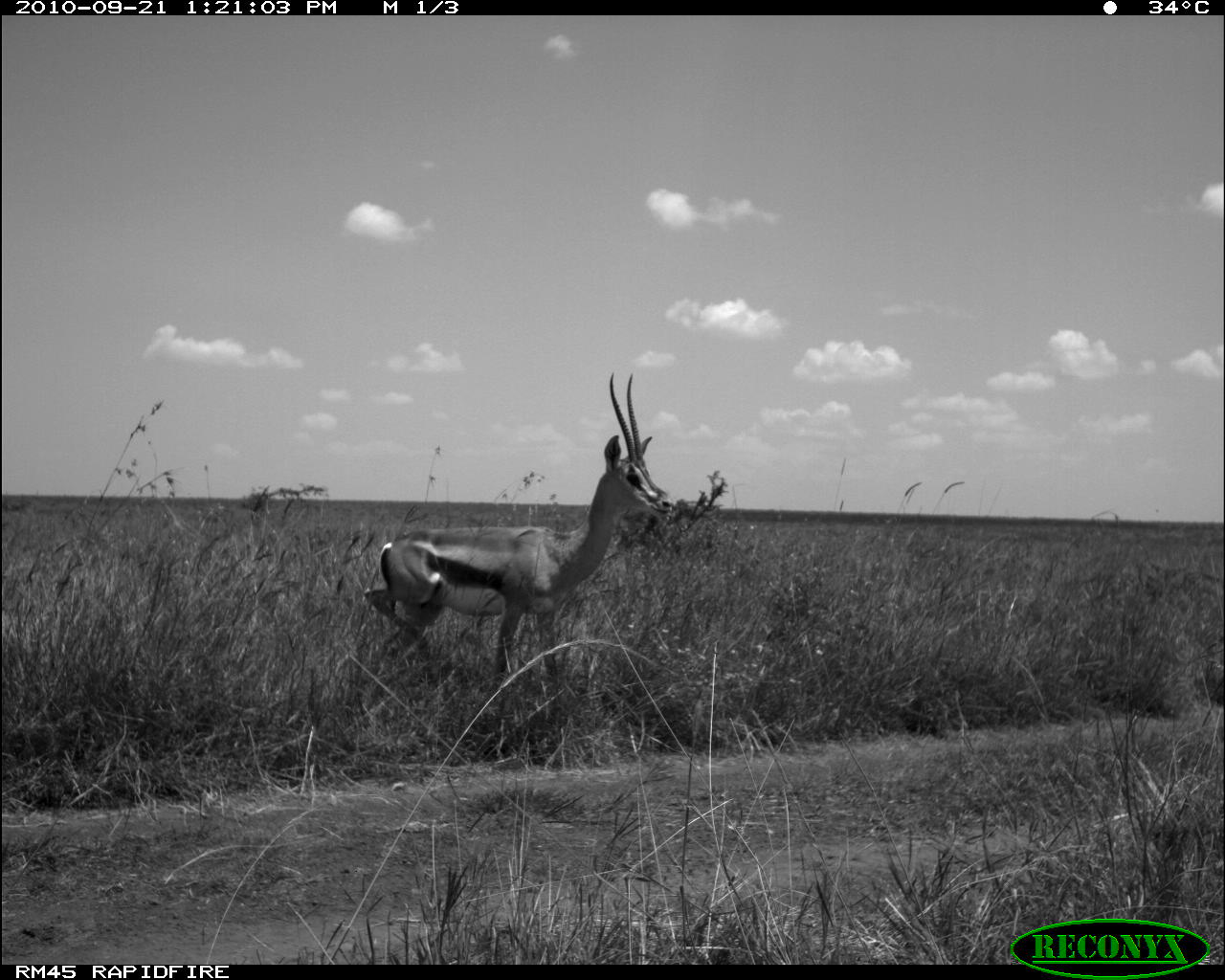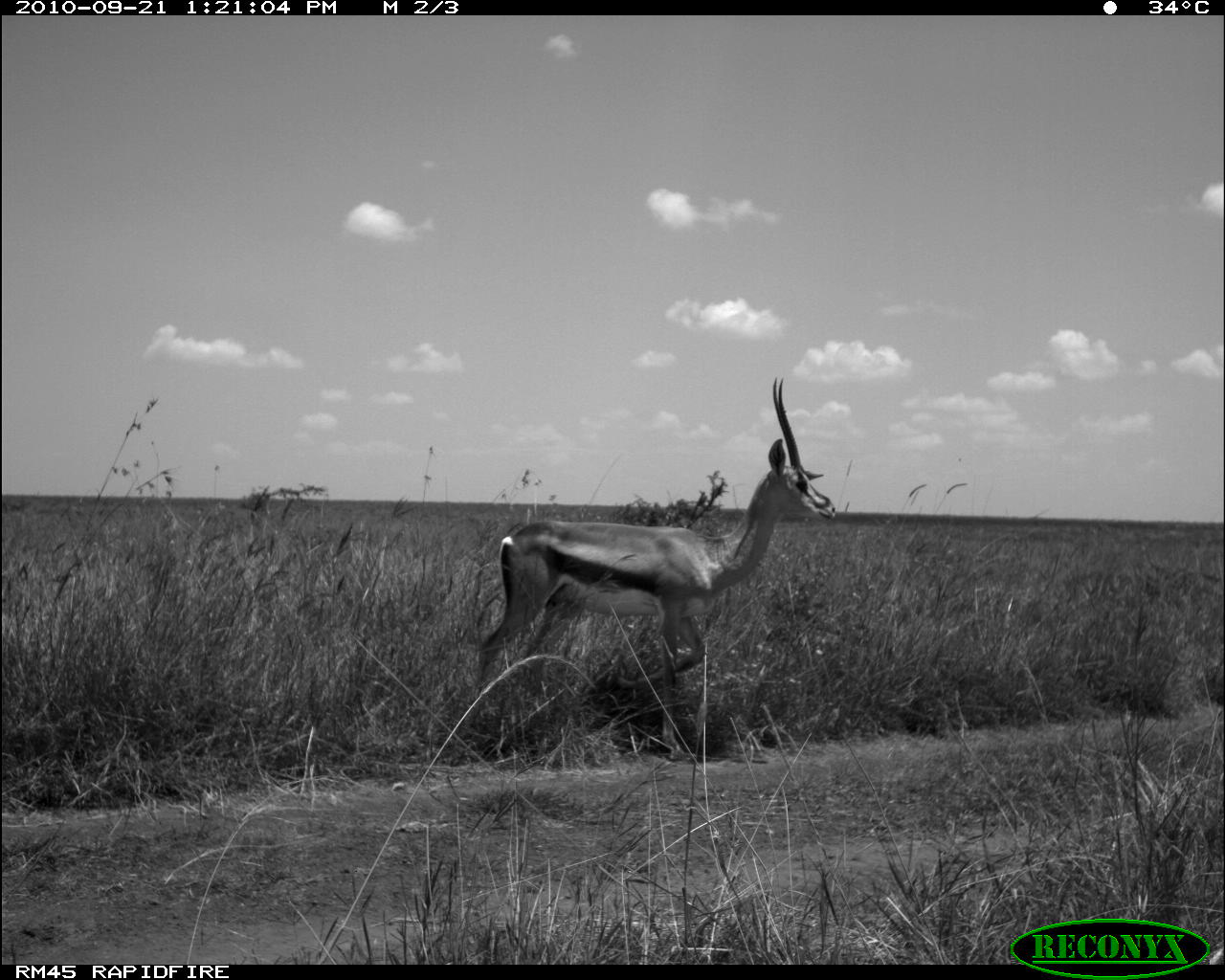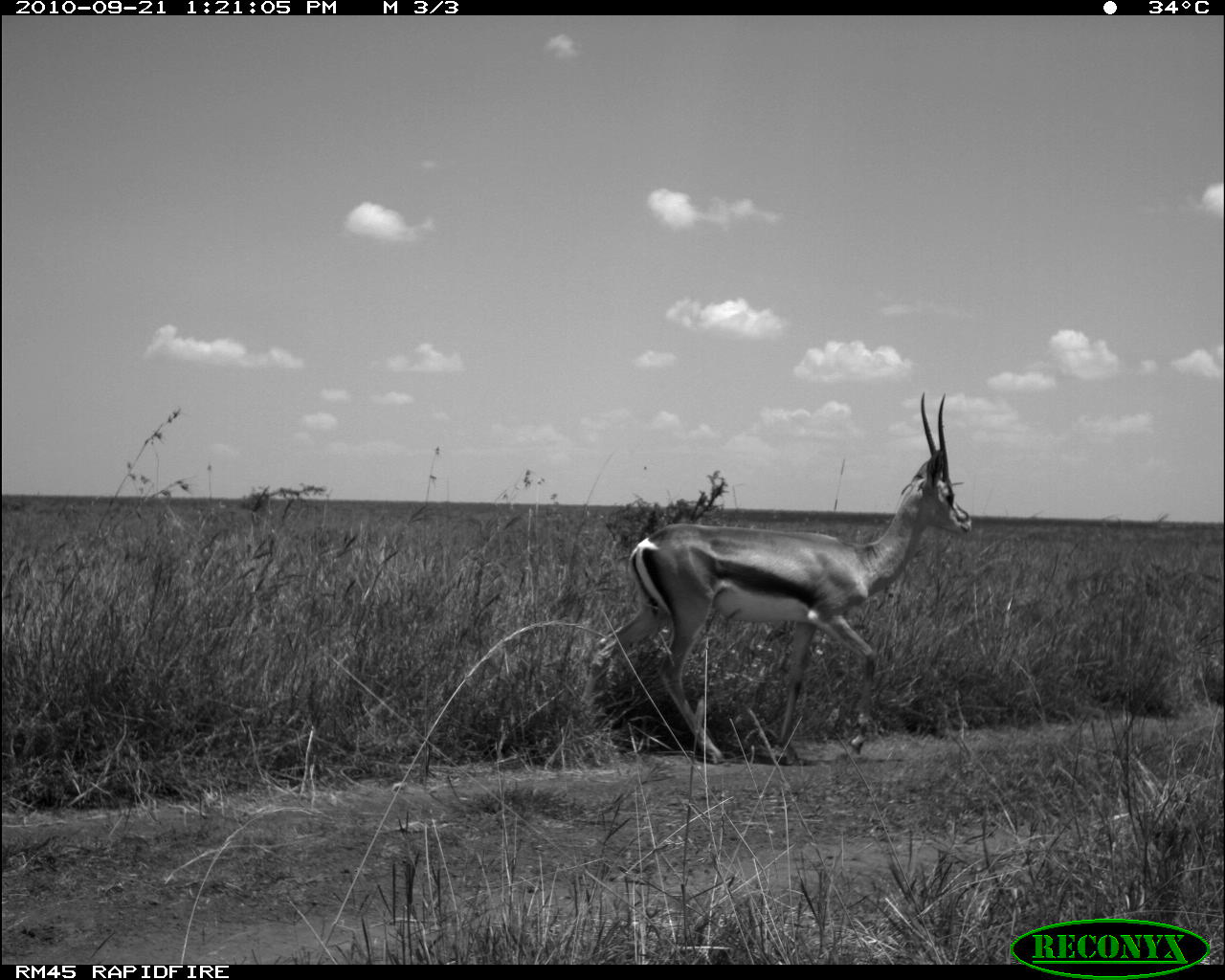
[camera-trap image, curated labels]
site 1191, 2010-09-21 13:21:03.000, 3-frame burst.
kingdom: Animalia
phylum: Chordata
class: Mammalia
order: Artiodactyla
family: Bovidae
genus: Nanger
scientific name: Nanger granti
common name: grant's gazelle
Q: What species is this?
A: Nanger granti (grant's gazelle).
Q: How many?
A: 1.